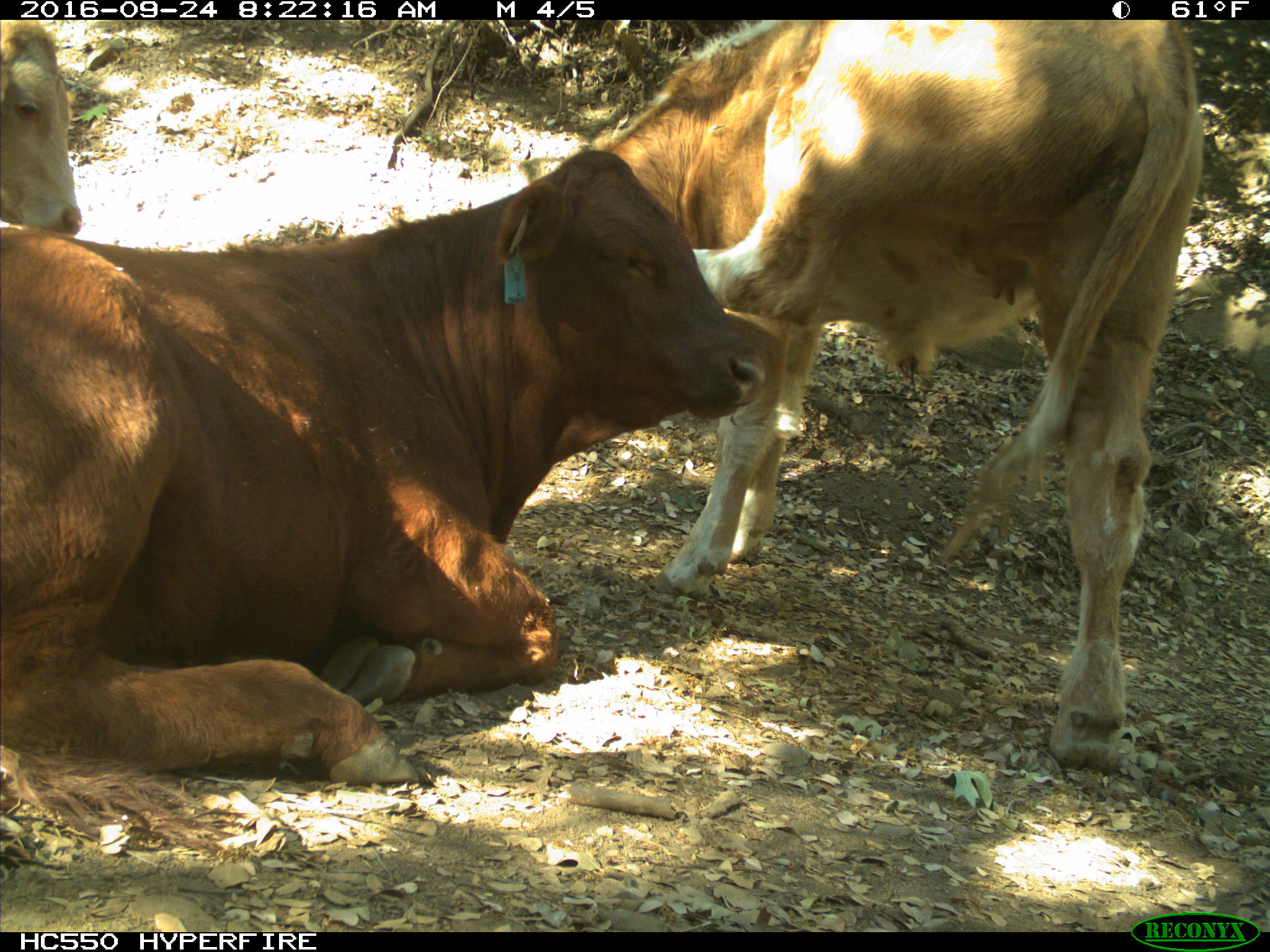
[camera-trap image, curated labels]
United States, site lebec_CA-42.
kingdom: Animalia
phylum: Chordata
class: Mammalia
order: Artiodactyla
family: Bovidae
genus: Bos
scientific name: Bos taurus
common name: domestic cow